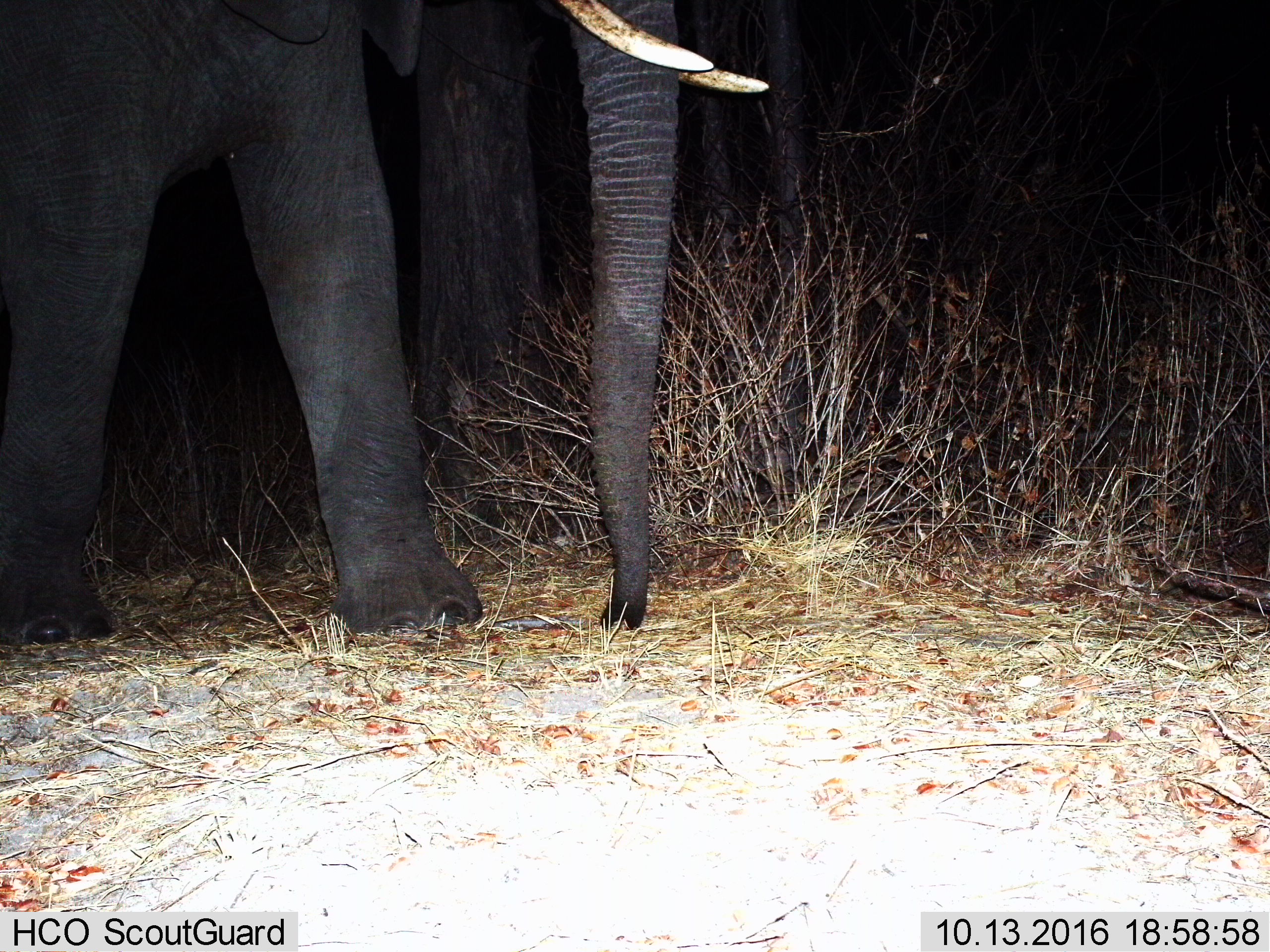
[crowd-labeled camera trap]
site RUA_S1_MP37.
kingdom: Animalia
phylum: Chordata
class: Mammalia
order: Proboscidea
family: Elephantidae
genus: Loxodonta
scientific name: Loxodonta africana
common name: african bush elephant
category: elephant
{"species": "elephant (african bush elephant) (Loxodonta africana)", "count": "1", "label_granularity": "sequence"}